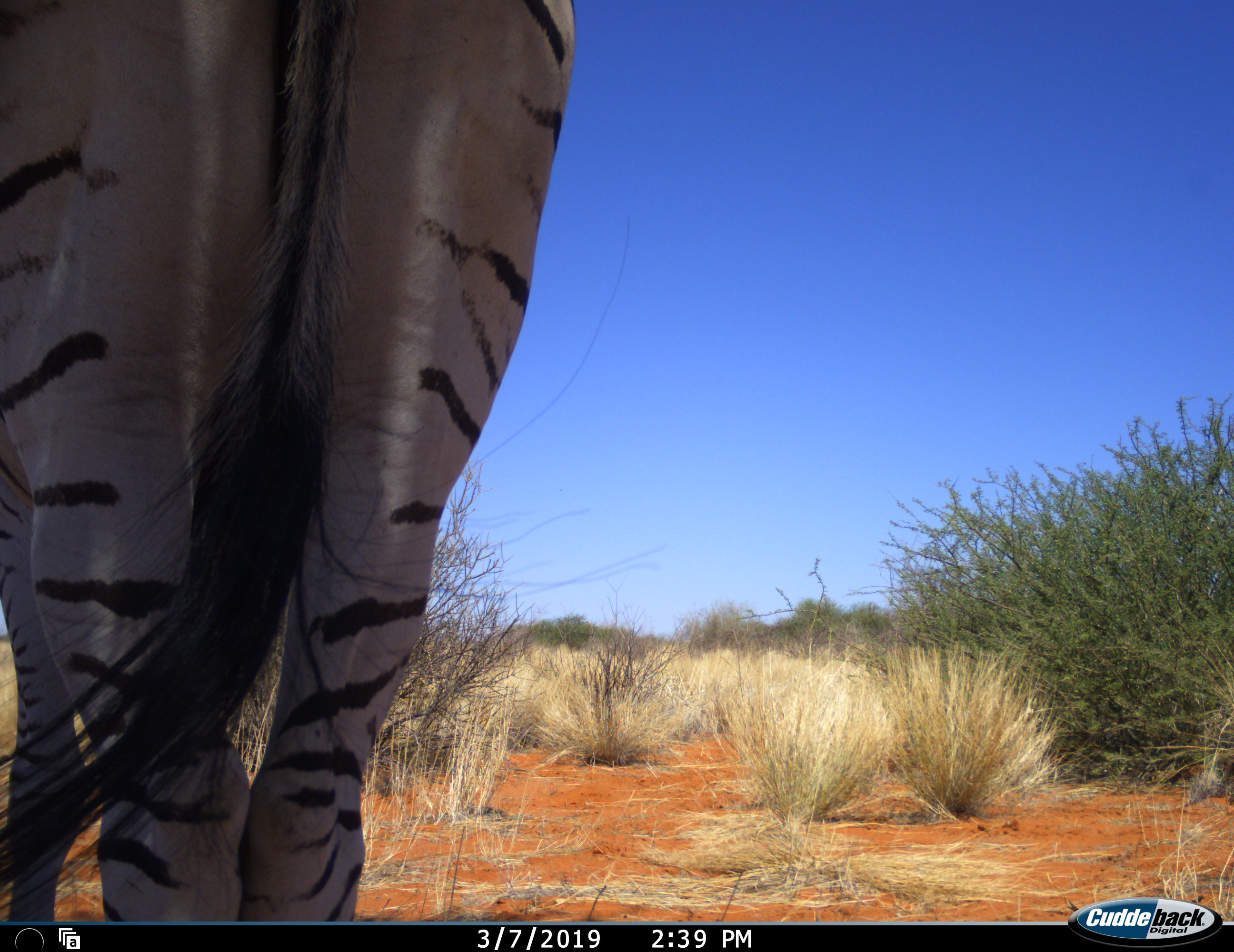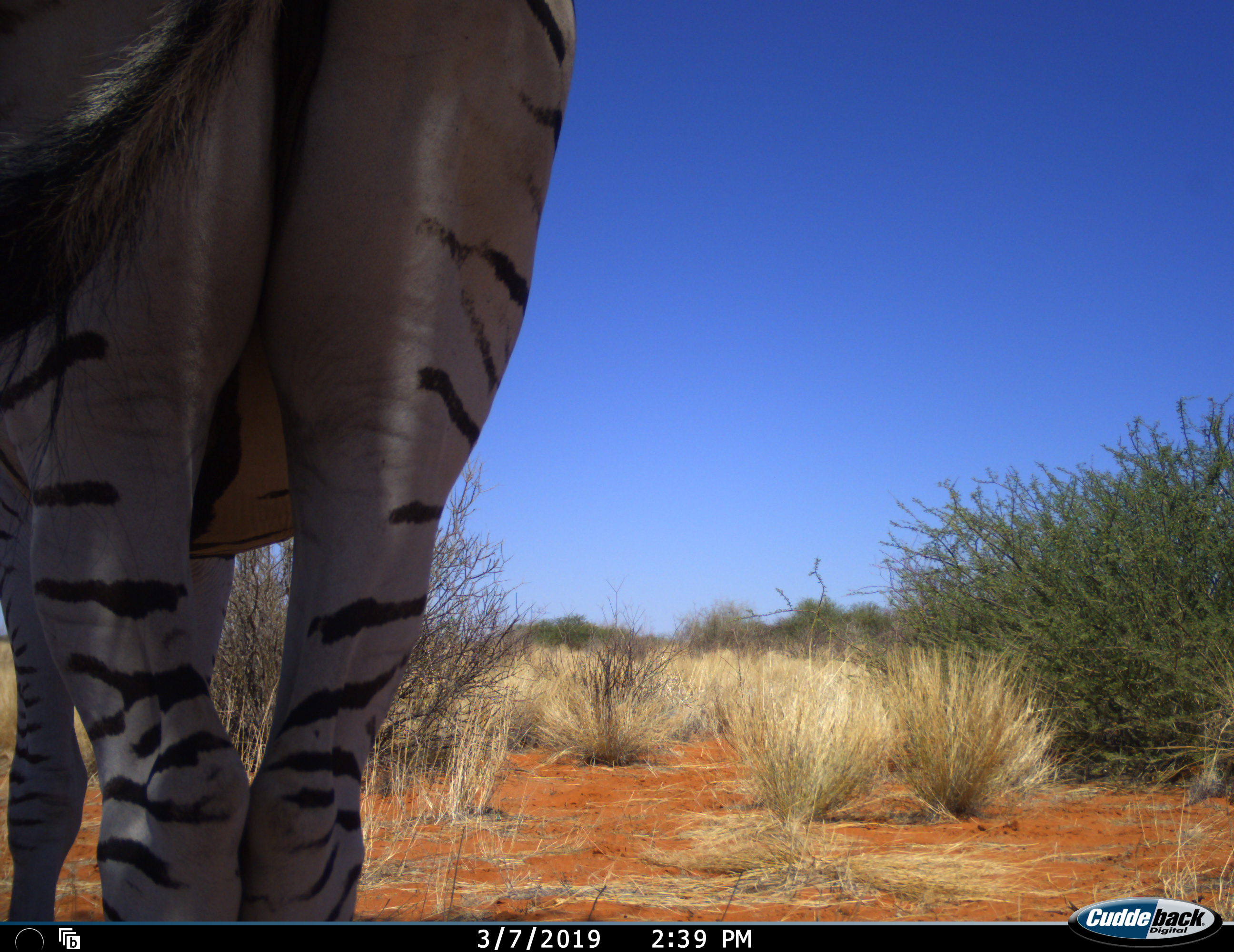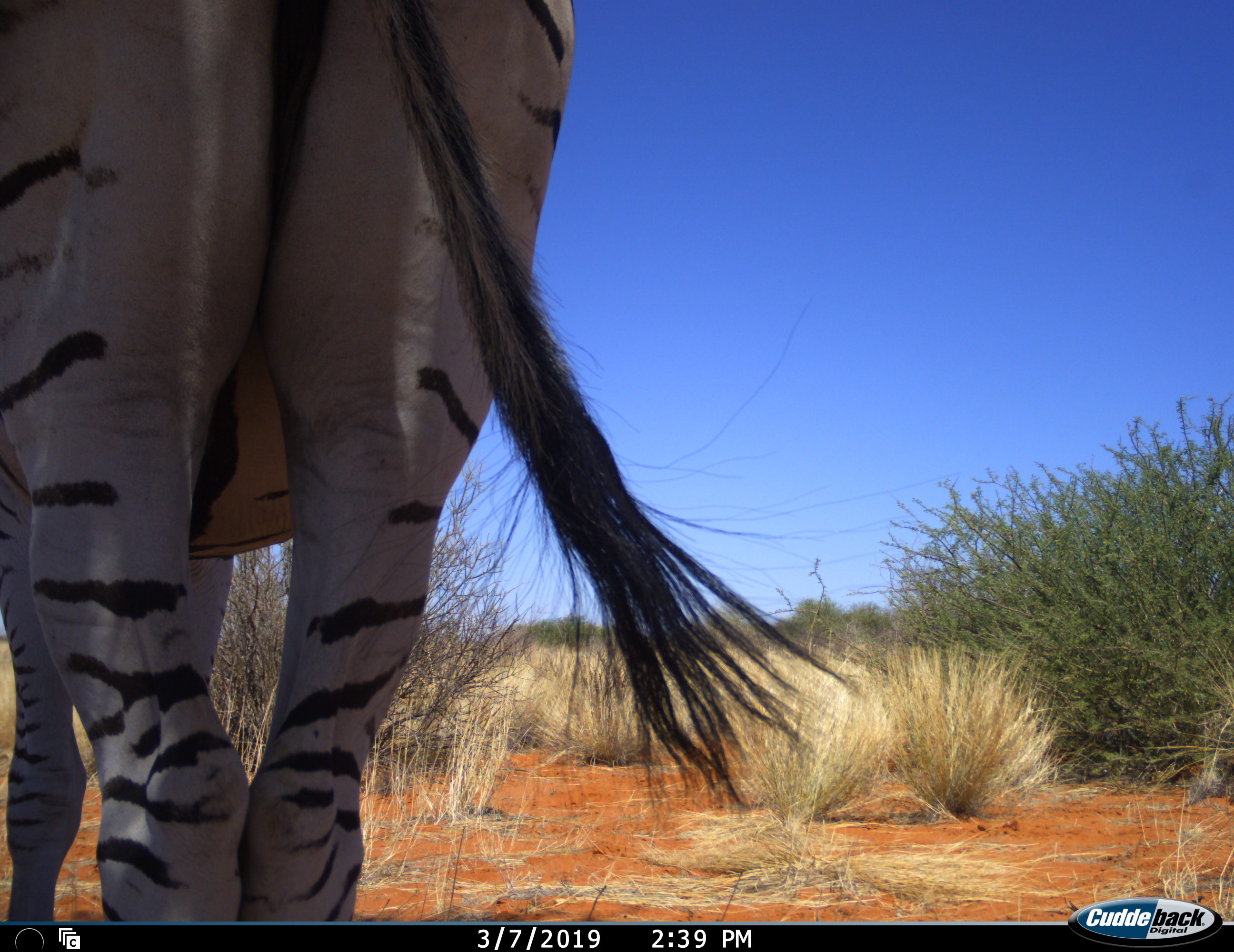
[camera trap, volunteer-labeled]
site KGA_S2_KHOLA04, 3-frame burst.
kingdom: Animalia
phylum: Chordata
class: Mammalia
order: Perissodactyla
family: Equidae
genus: Equus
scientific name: Equus quagga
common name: plains zebra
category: zebraplains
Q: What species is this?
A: Zebraplains (plains zebra) (Equus quagga).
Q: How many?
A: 1.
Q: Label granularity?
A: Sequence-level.